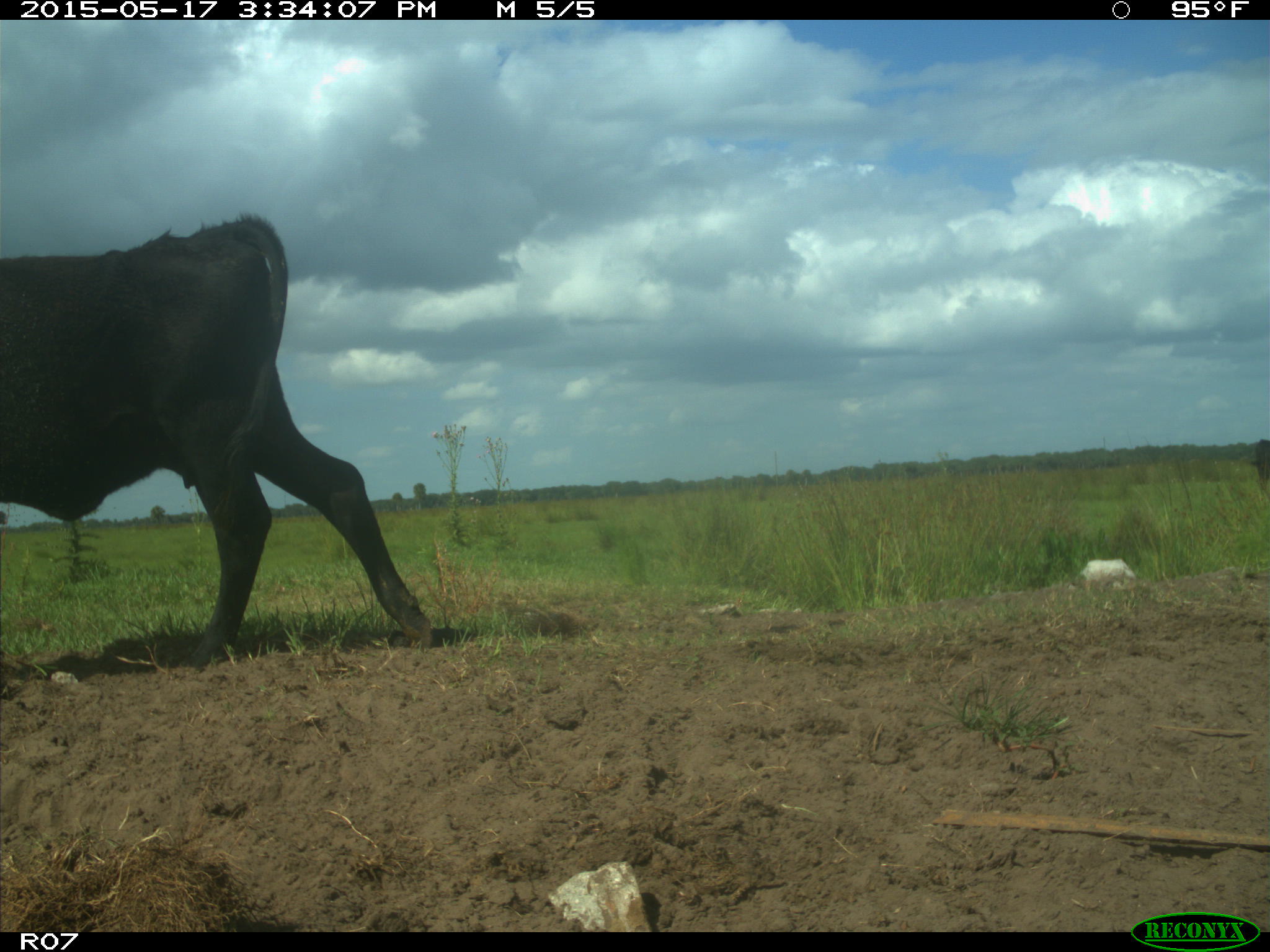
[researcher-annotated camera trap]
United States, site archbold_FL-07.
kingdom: Animalia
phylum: Chordata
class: Mammalia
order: Artiodactyla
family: Bovidae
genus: Bos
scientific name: Bos taurus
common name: domestic cow